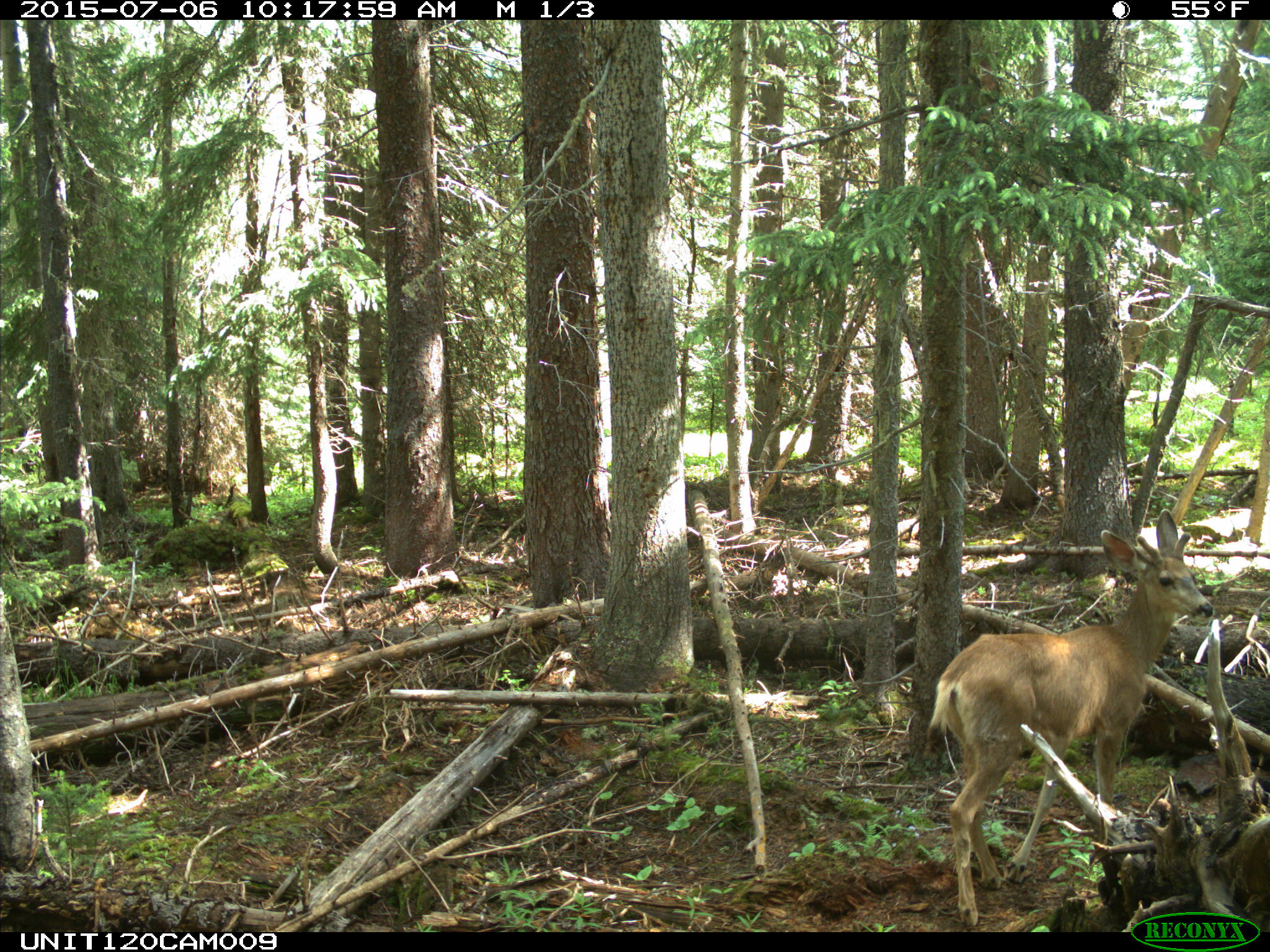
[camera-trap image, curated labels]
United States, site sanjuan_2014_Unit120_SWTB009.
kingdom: Animalia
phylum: Chordata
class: Mammalia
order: Artiodactyla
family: Cervidae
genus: Odocoileus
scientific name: Odocoileus hemionus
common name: mule deer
Odocoileus hemionus (mule deer).